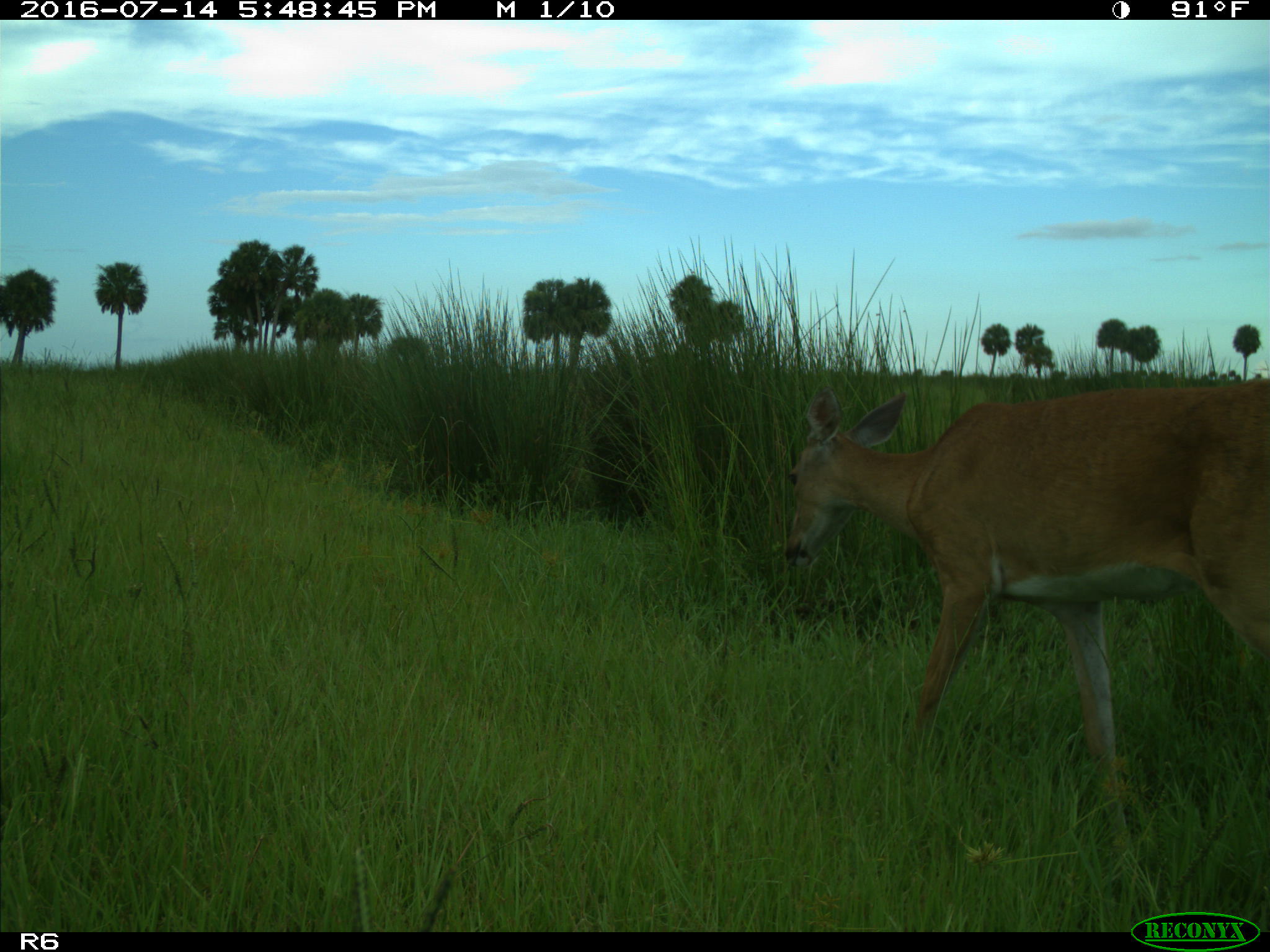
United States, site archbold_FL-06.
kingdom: Animalia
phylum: Chordata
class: Mammalia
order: Artiodactyla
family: Cervidae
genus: Odocoileus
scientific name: Odocoileus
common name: deer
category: unidentified deer